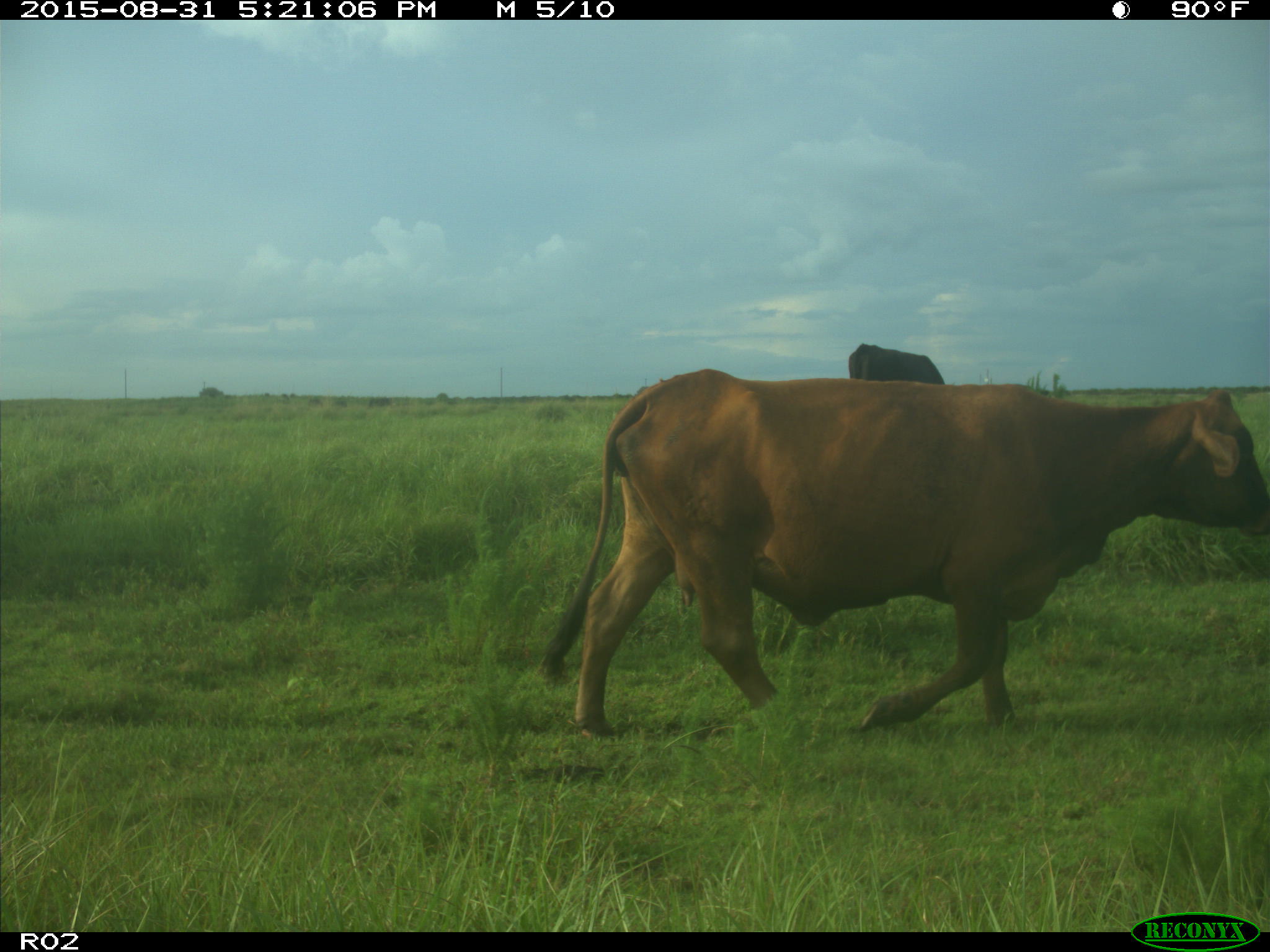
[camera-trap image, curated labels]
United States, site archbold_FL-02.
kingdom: Animalia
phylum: Chordata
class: Mammalia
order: Artiodactyla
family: Bovidae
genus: Bos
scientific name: Bos taurus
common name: domestic cow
Bos taurus (domestic cow).